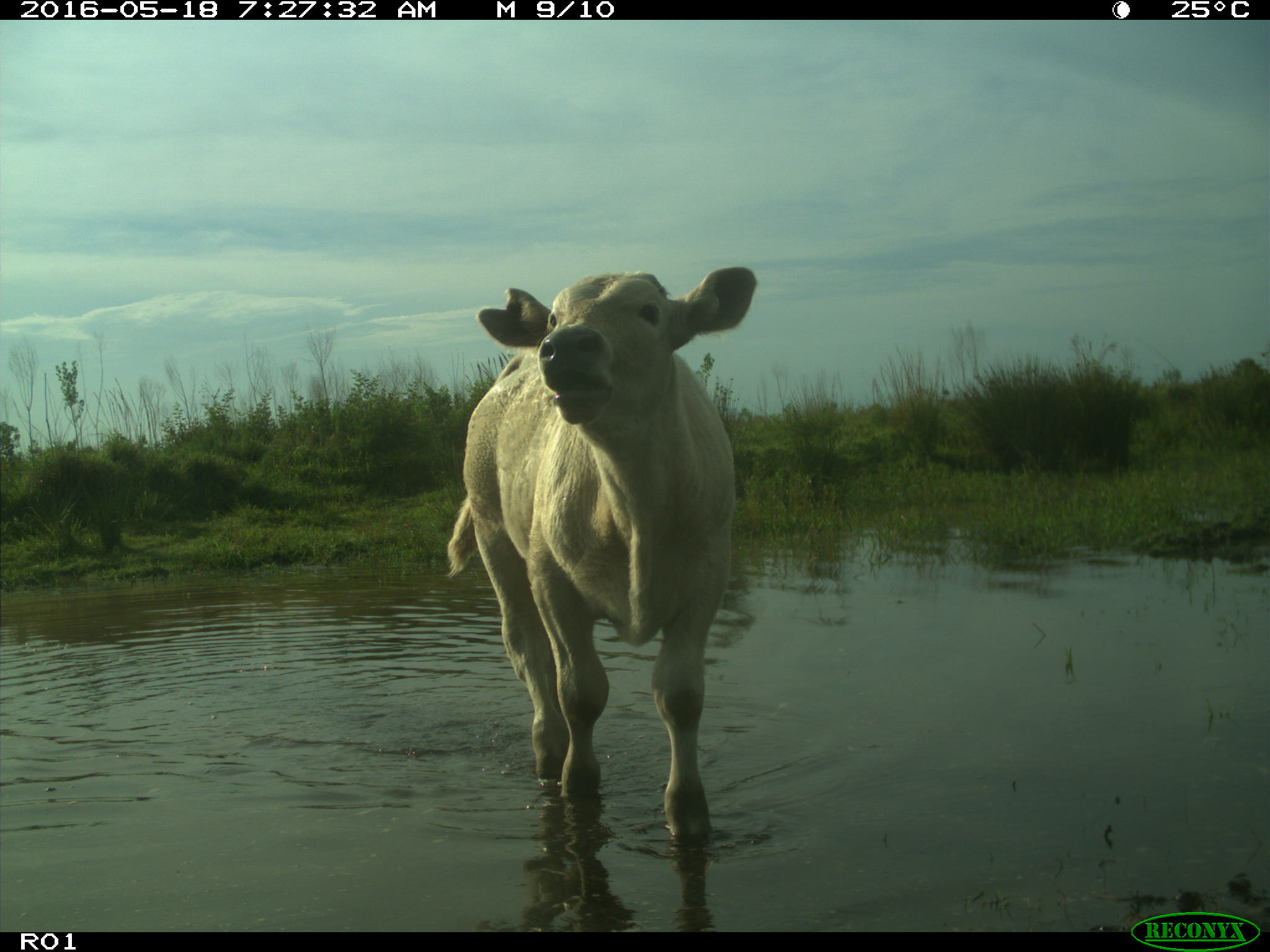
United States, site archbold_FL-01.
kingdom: Animalia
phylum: Chordata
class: Mammalia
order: Artiodactyla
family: Bovidae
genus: Bos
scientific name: Bos taurus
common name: domestic cow